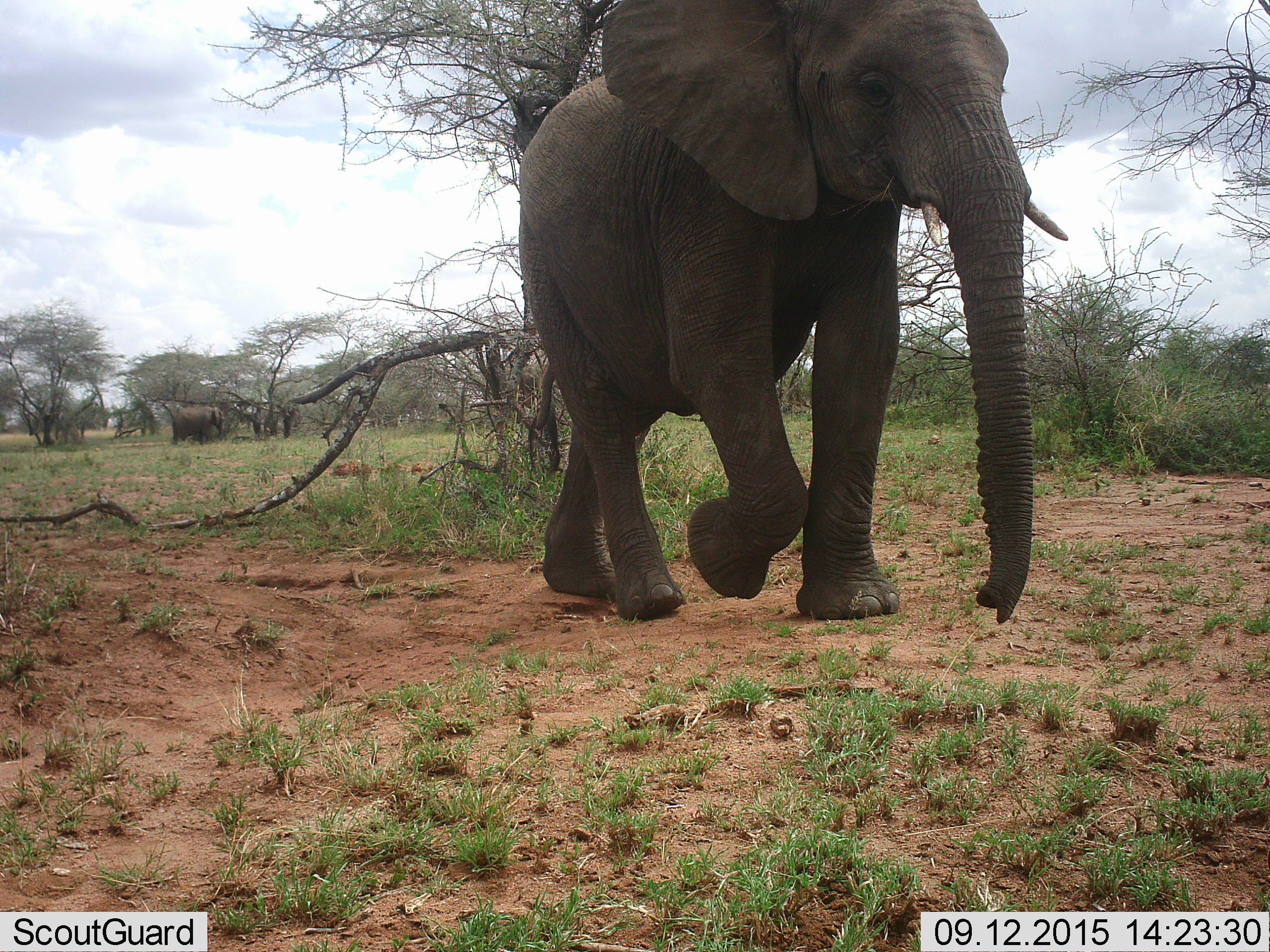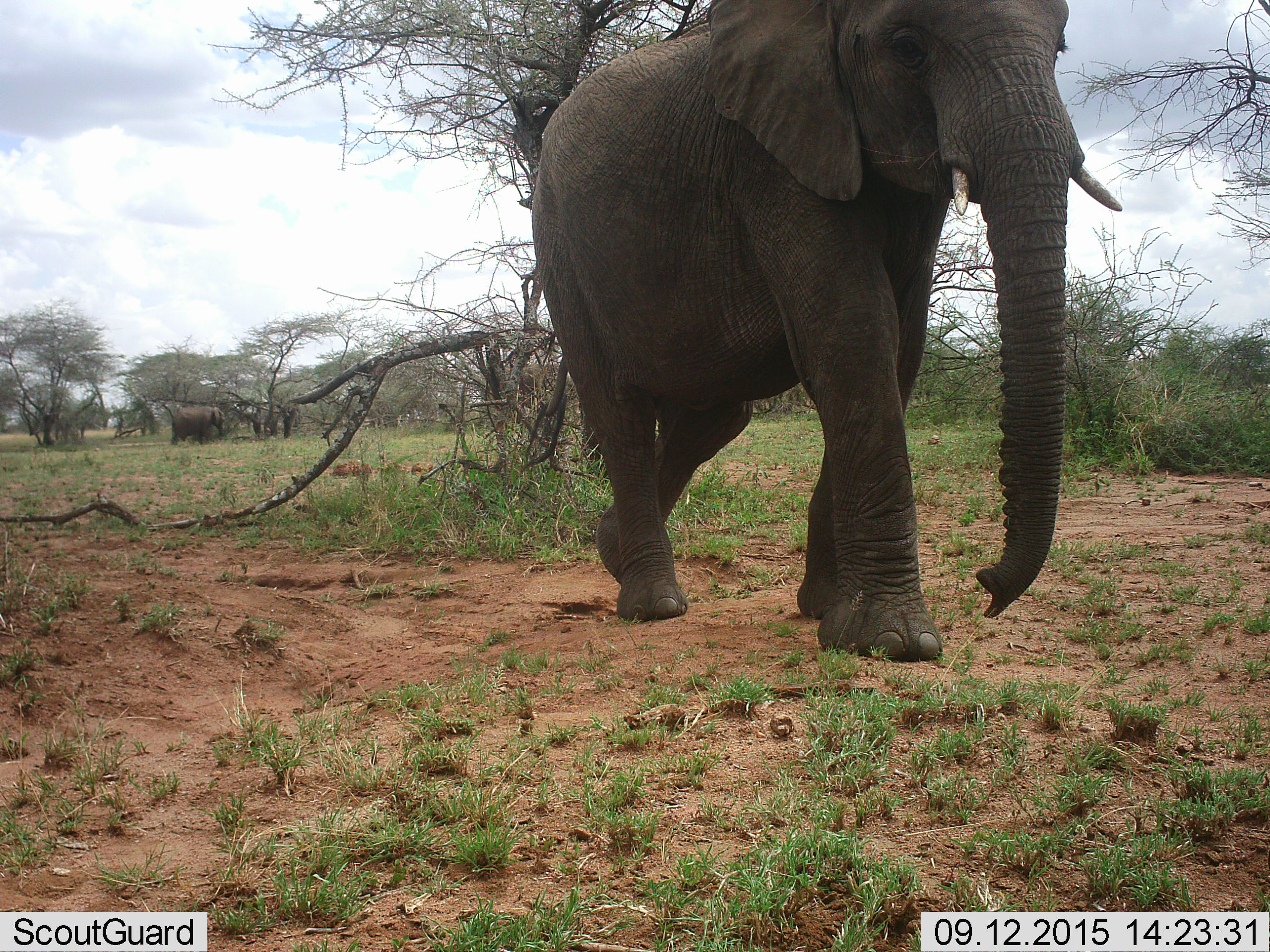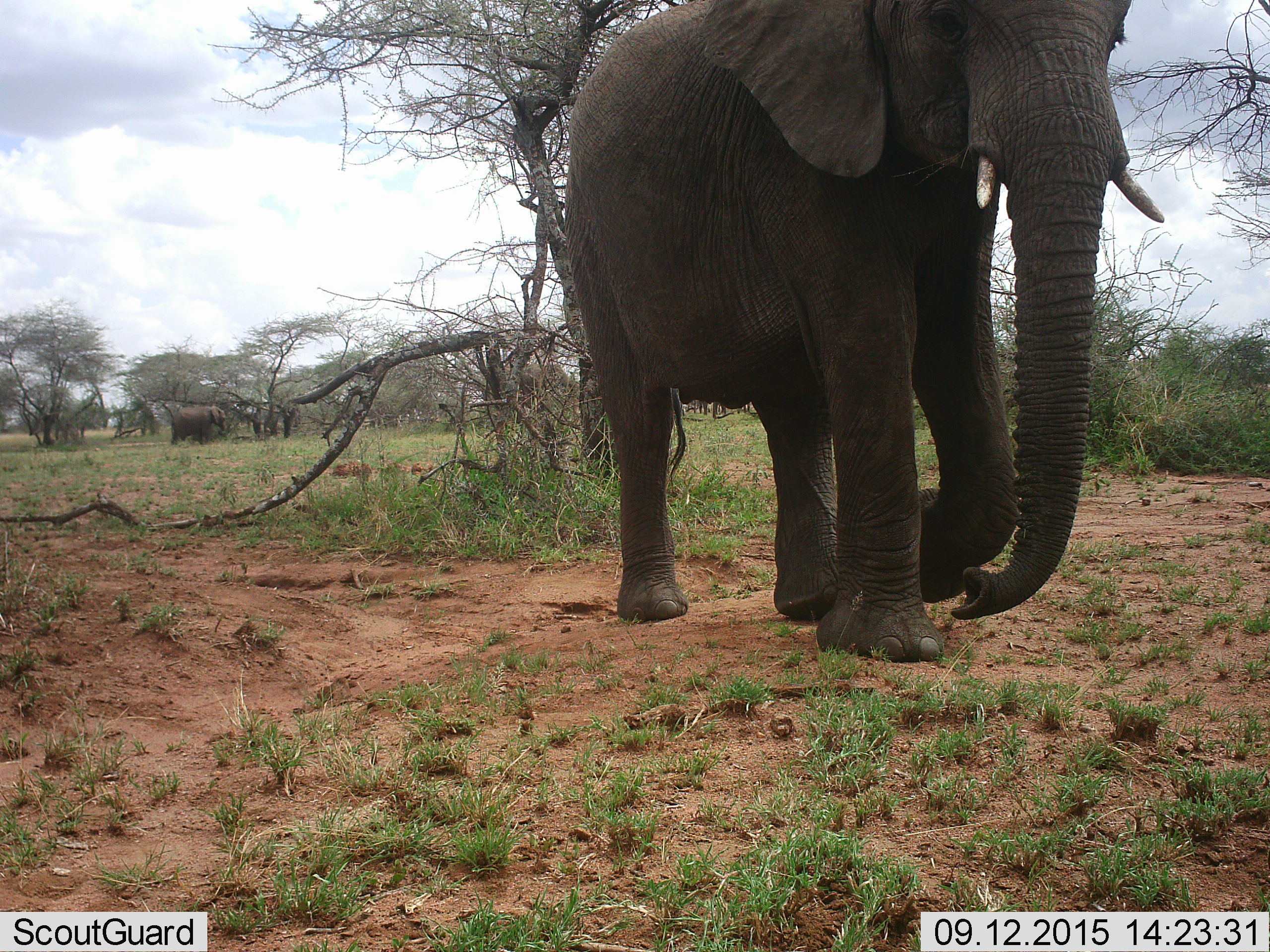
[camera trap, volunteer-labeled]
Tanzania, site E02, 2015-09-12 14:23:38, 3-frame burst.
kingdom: Animalia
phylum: Chordata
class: Mammalia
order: Proboscidea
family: Elephantidae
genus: Loxodonta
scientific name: Loxodonta africana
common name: african bush elephant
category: elephant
Elephant (african bush elephant) (Loxodonta africana), count 2. Behavior (volunteer vote fractions): standing 56%, resting 0%, moving 94%, interacting 0%. Young present (vote fraction): 17%. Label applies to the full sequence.